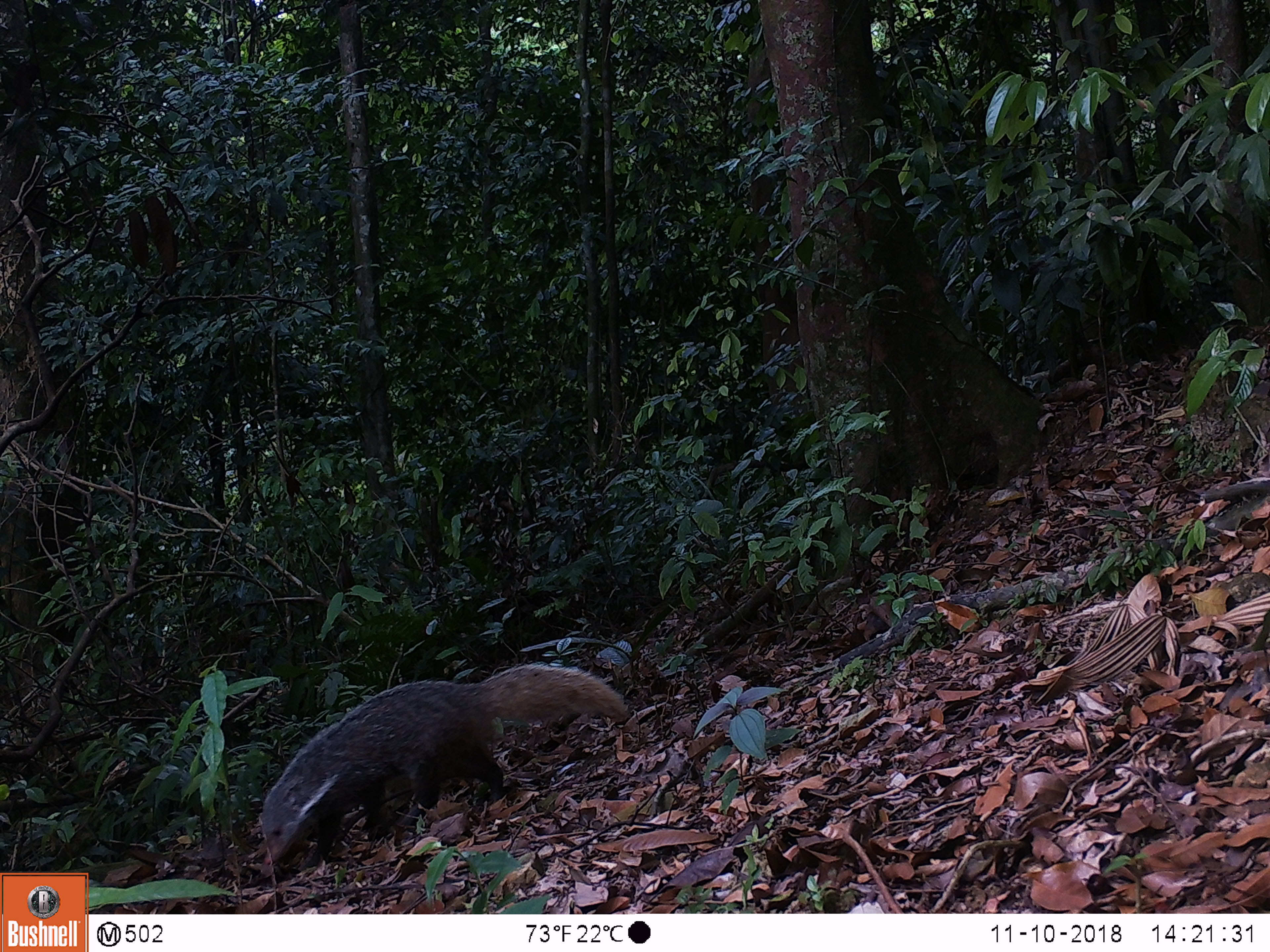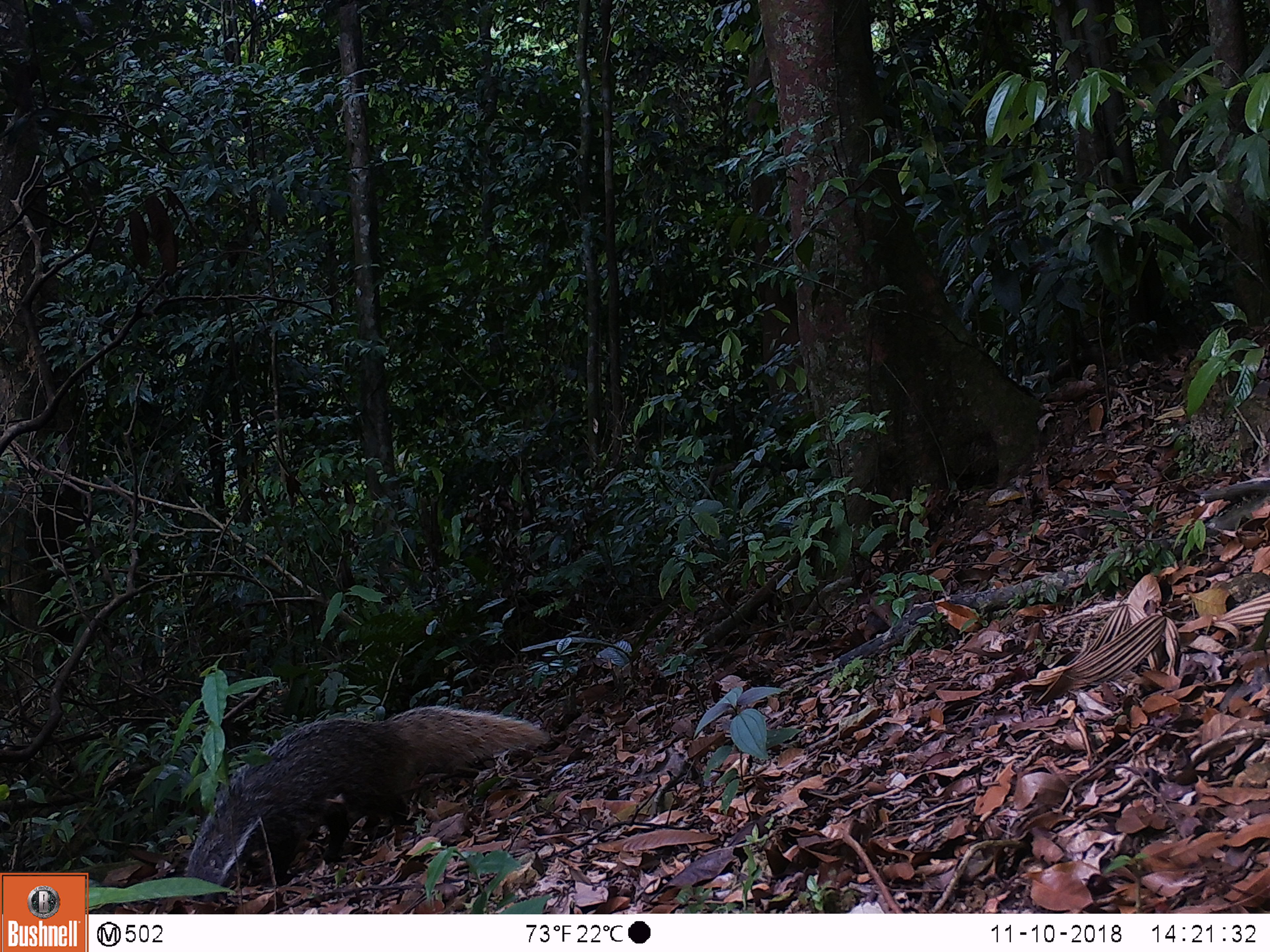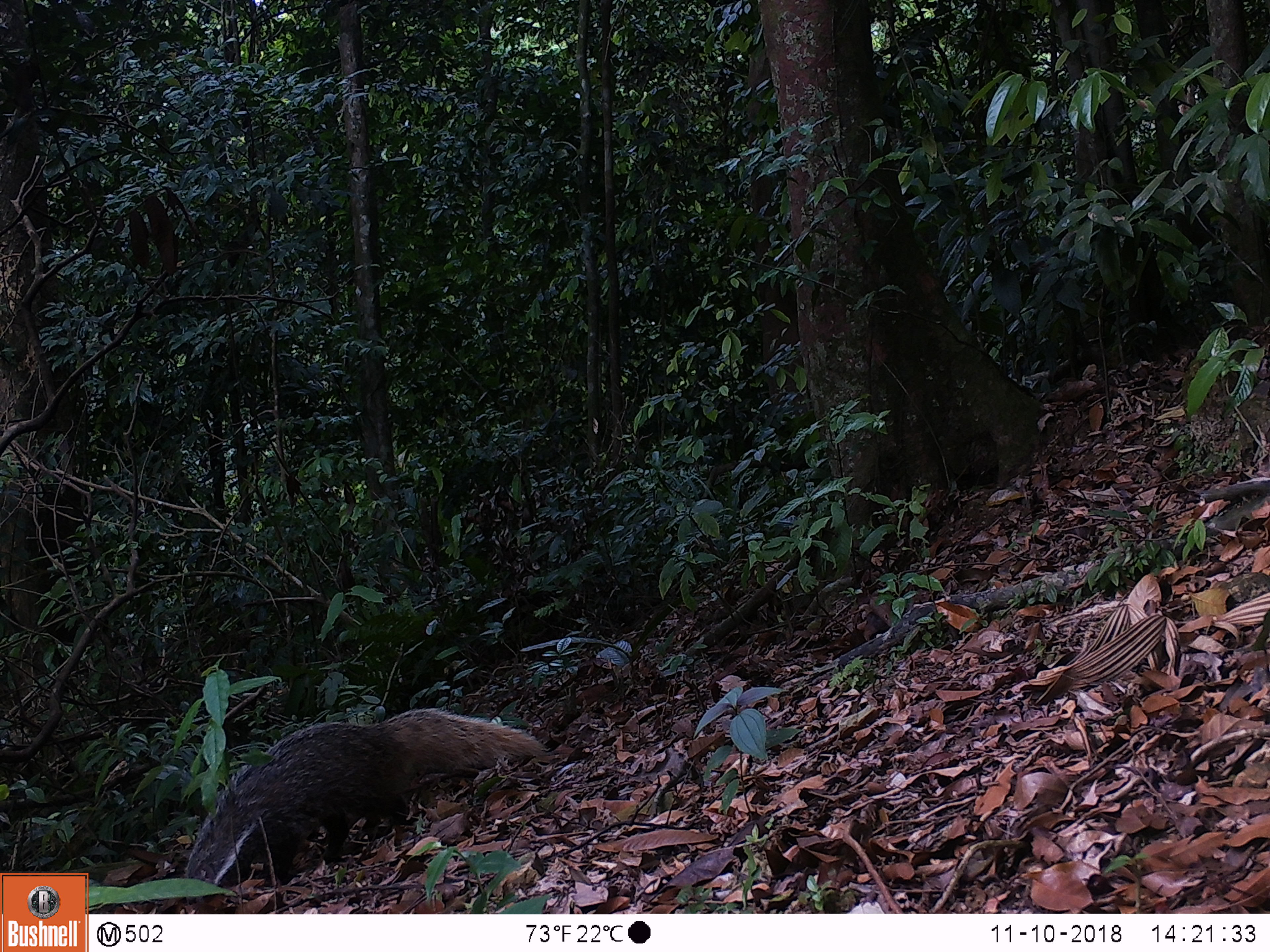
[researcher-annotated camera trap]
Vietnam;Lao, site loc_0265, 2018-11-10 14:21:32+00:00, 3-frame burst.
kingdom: Animalia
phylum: Chordata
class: Mammalia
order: Carnivora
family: Herpestidae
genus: Urva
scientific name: Urva urva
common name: crab-eating mongoose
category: crab eating mongoose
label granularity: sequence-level